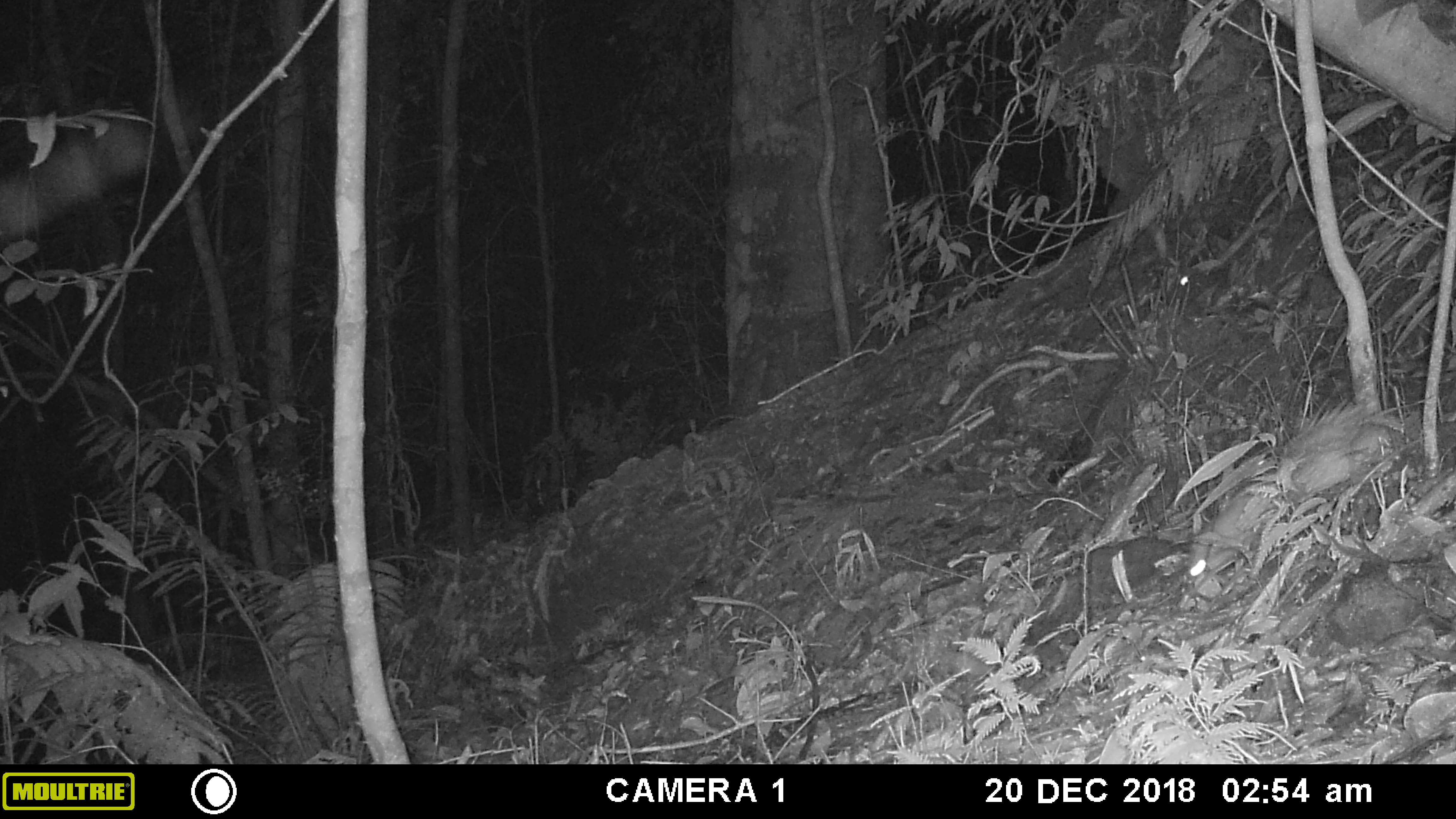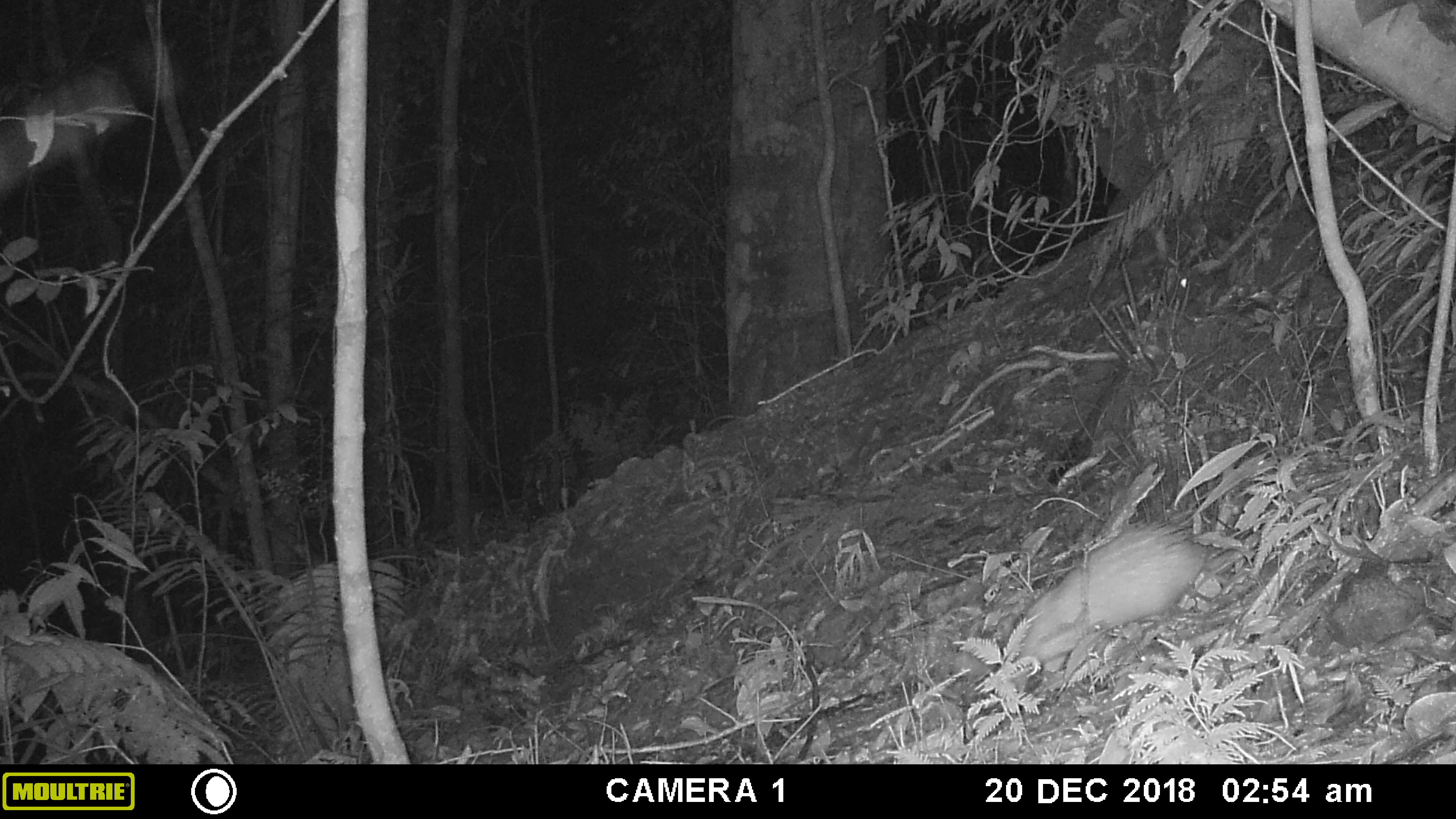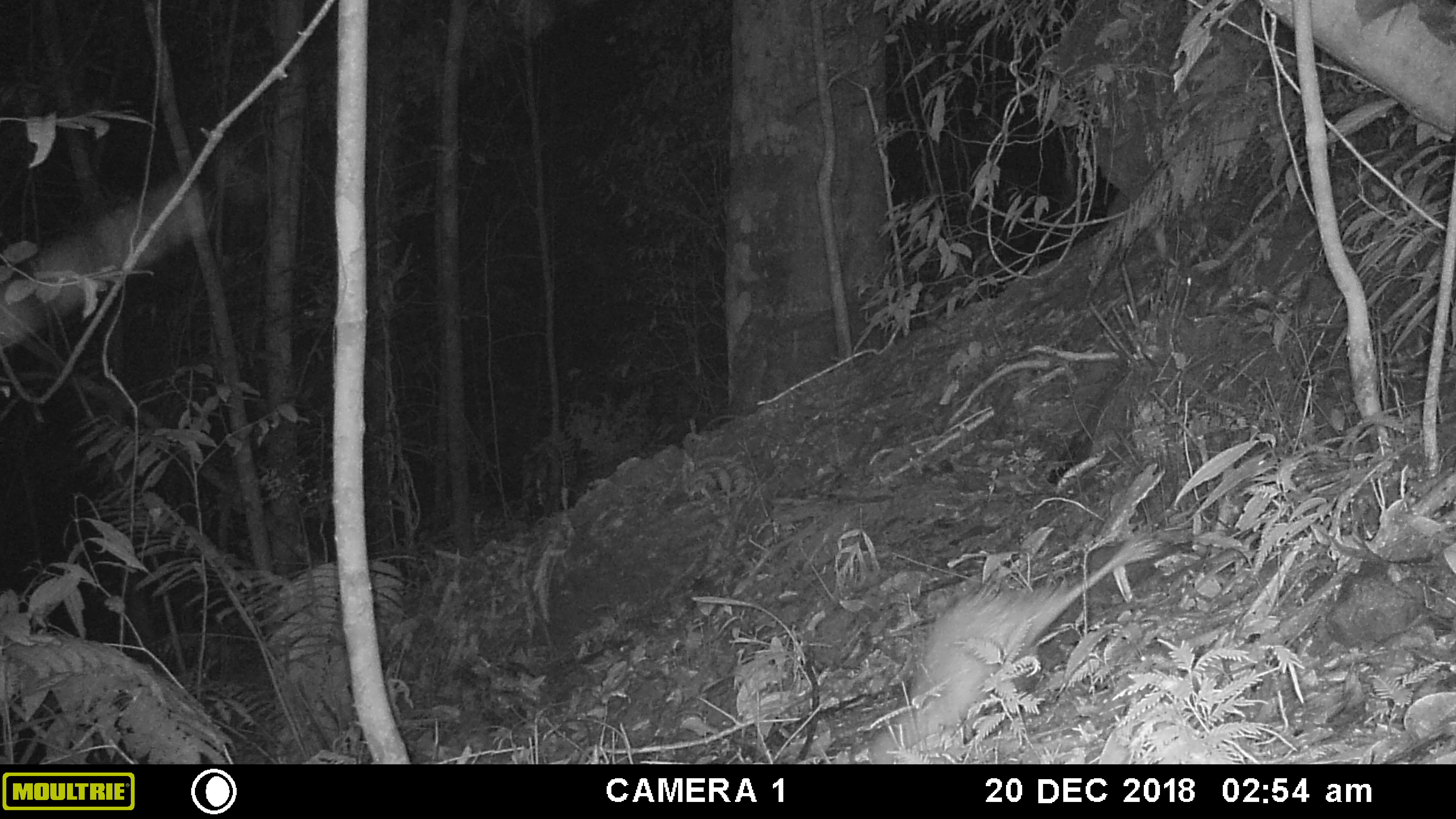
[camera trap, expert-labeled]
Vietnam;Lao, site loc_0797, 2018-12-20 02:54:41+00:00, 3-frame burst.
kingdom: Animalia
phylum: Chordata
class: Mammalia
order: Rodentia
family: Hystricidae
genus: Atherurus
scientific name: Atherurus macrourus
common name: asiatic brush-tailed porcupine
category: asiatic brush tailed porcupine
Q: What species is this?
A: Asiatic brush tailed porcupine (asiatic brush-tailed porcupine) (Atherurus macrourus).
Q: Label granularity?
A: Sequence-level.